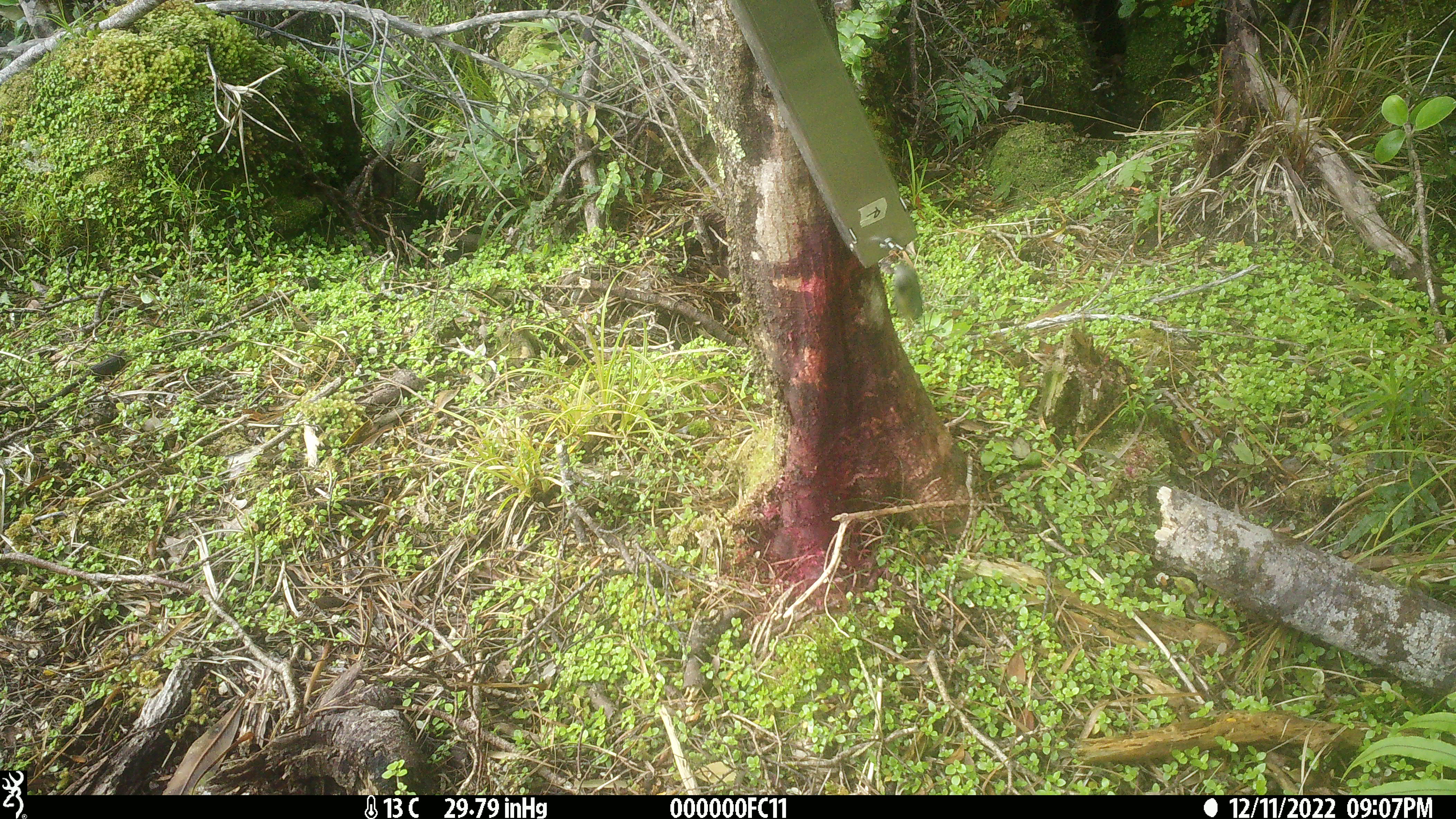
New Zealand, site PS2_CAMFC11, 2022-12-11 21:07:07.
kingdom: Animalia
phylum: Chordata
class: Aves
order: Passeriformes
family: Acanthisittidae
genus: Acanthisitta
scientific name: Acanthisitta chloris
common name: rifleman